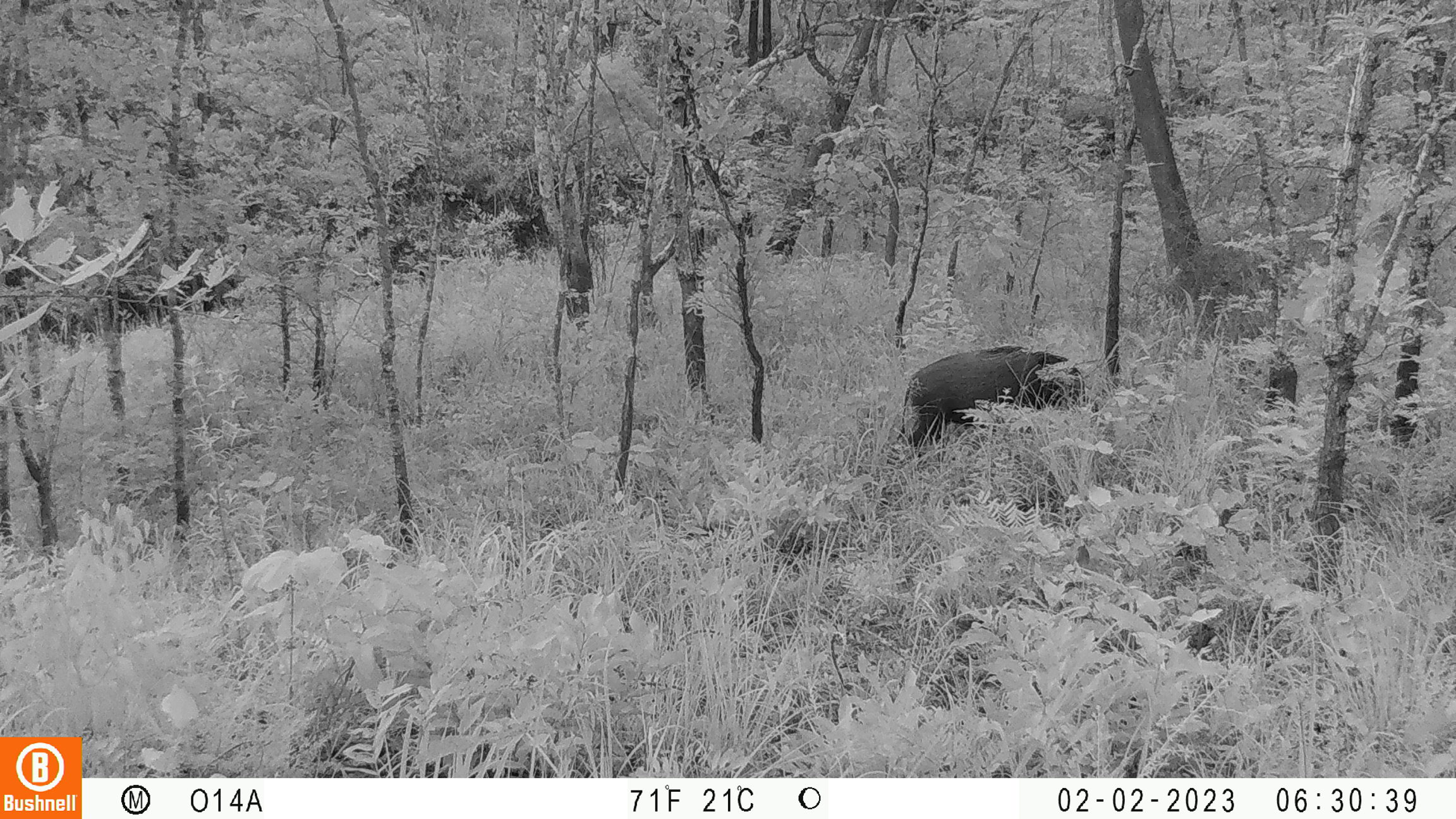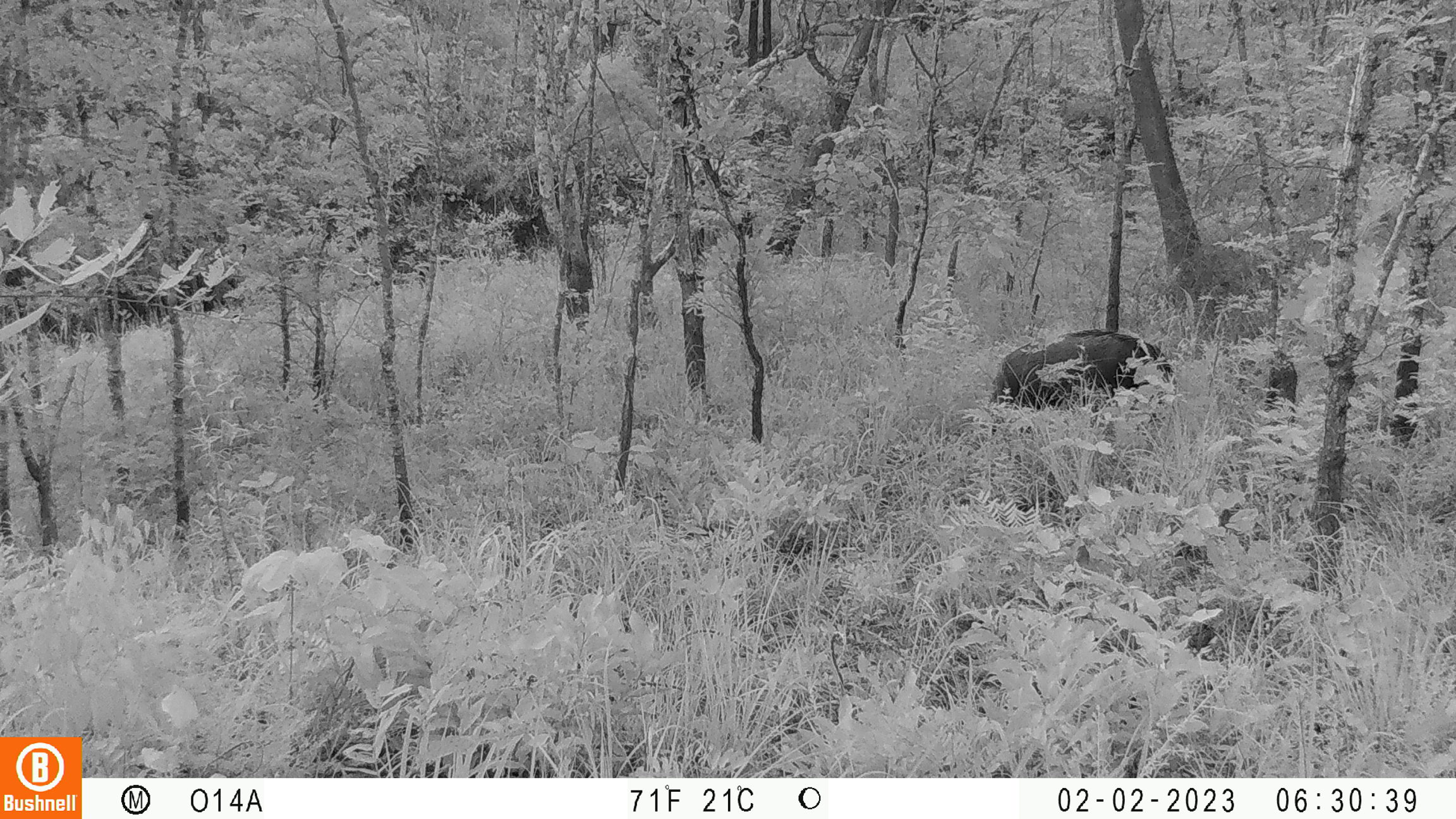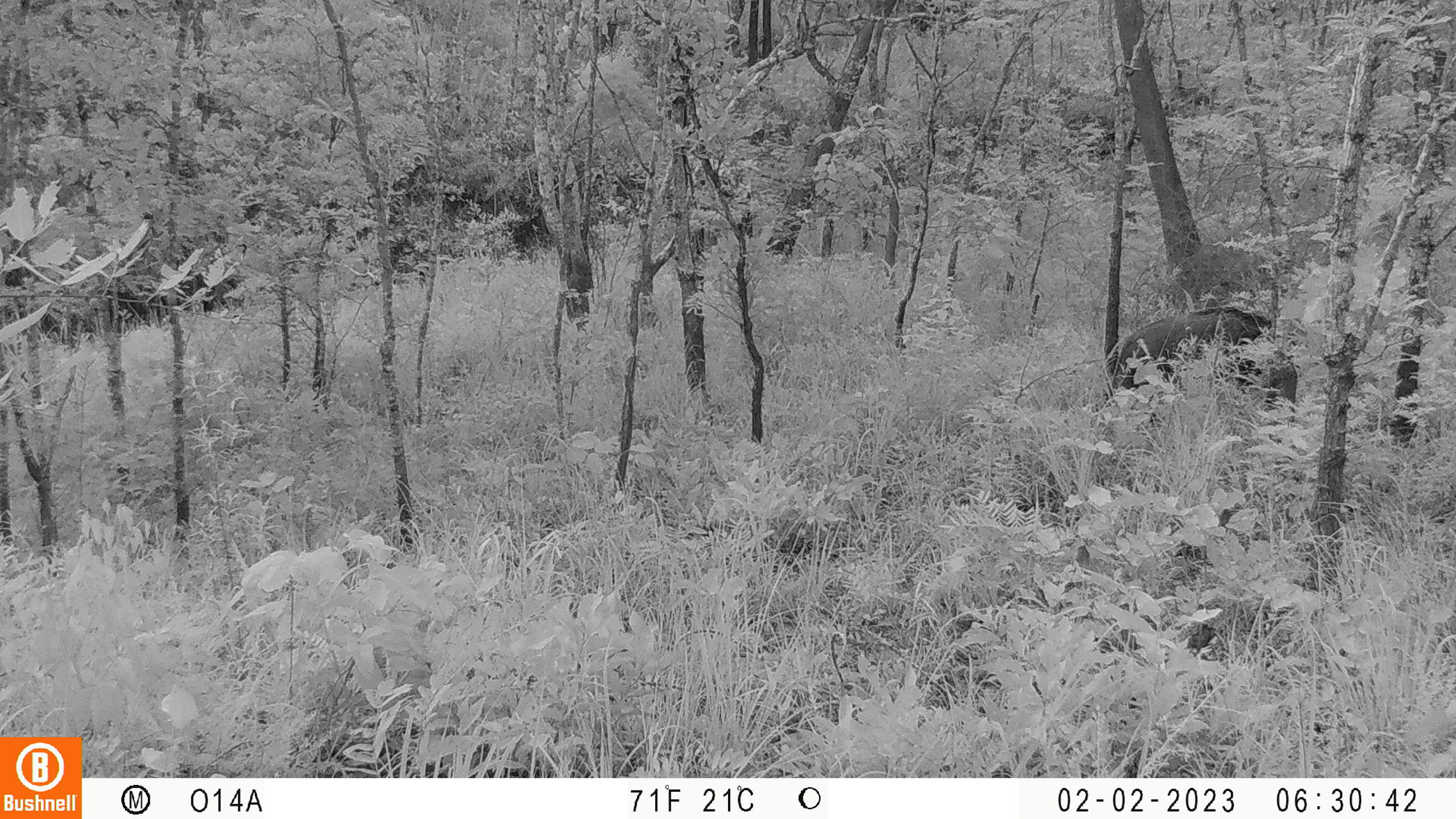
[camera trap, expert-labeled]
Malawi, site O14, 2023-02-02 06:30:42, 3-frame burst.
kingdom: Animalia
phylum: Chordata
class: Mammalia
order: Artiodactyla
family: Suidae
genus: Potamochoerus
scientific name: Potamochoerus larvatus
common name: bushpig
Bushpig (Potamochoerus larvatus), count 1.